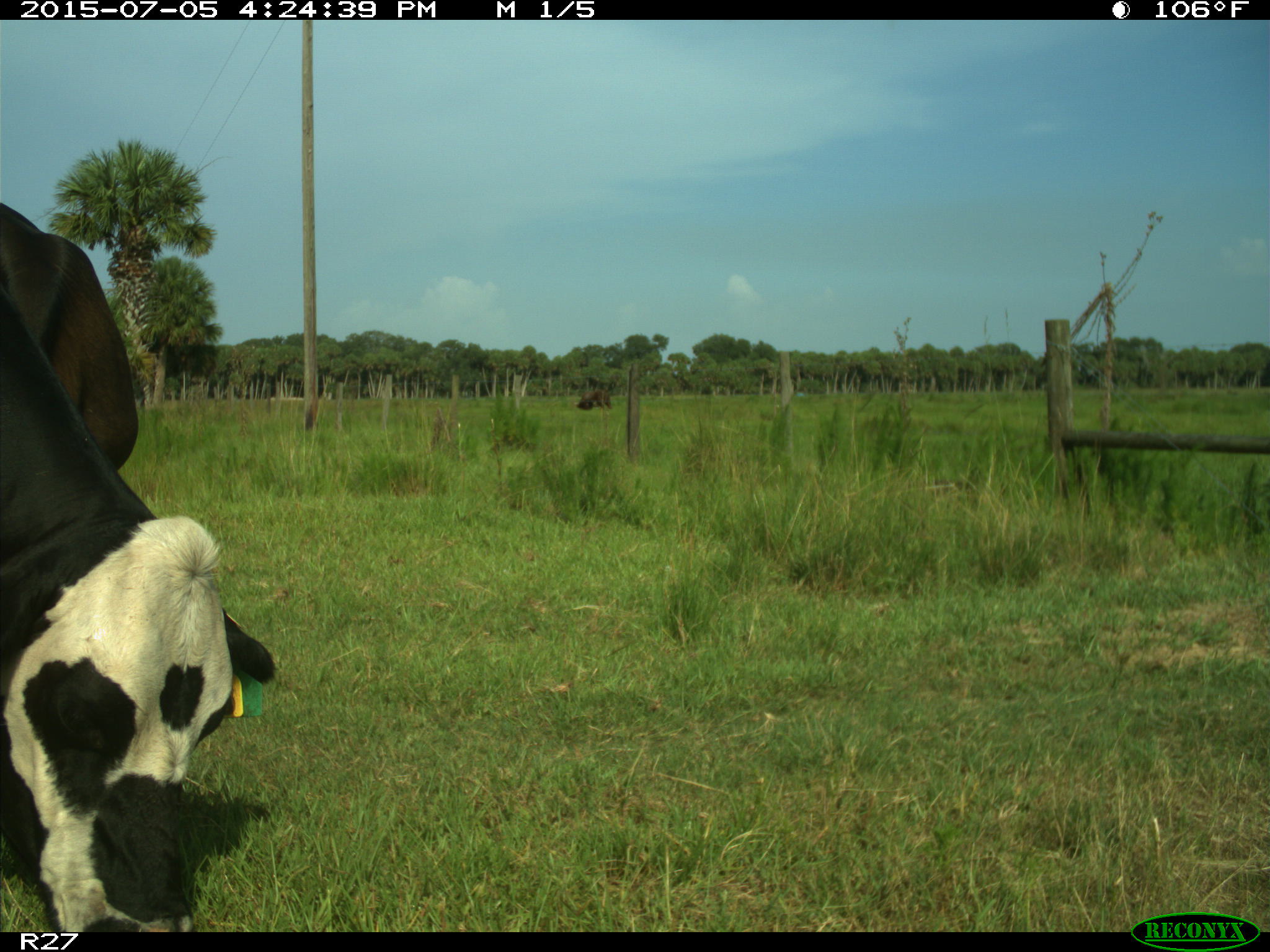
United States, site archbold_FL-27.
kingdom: Animalia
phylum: Chordata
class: Mammalia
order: Artiodactyla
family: Bovidae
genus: Bos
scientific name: Bos taurus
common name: domestic cow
Bos taurus (domestic cow).